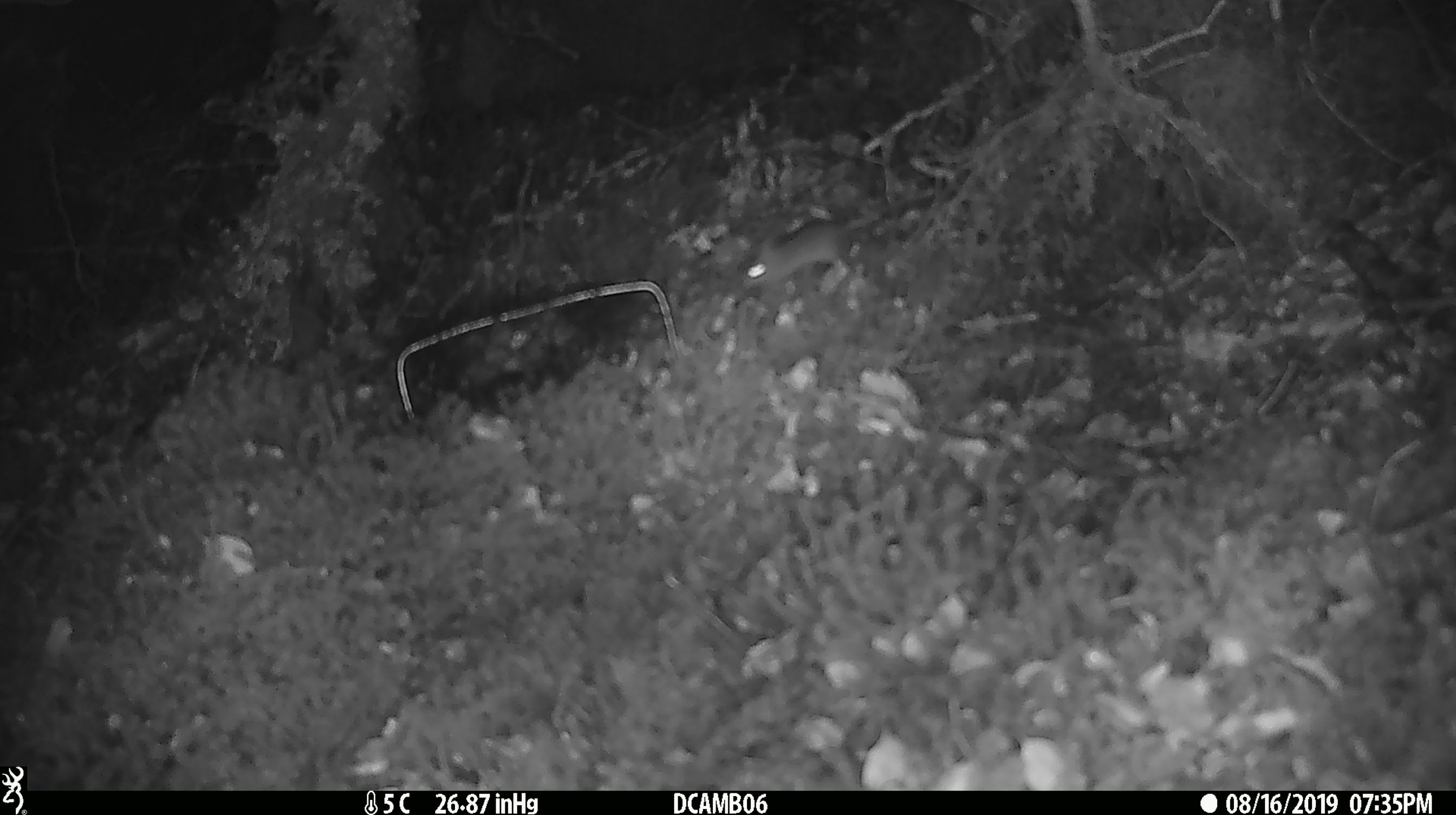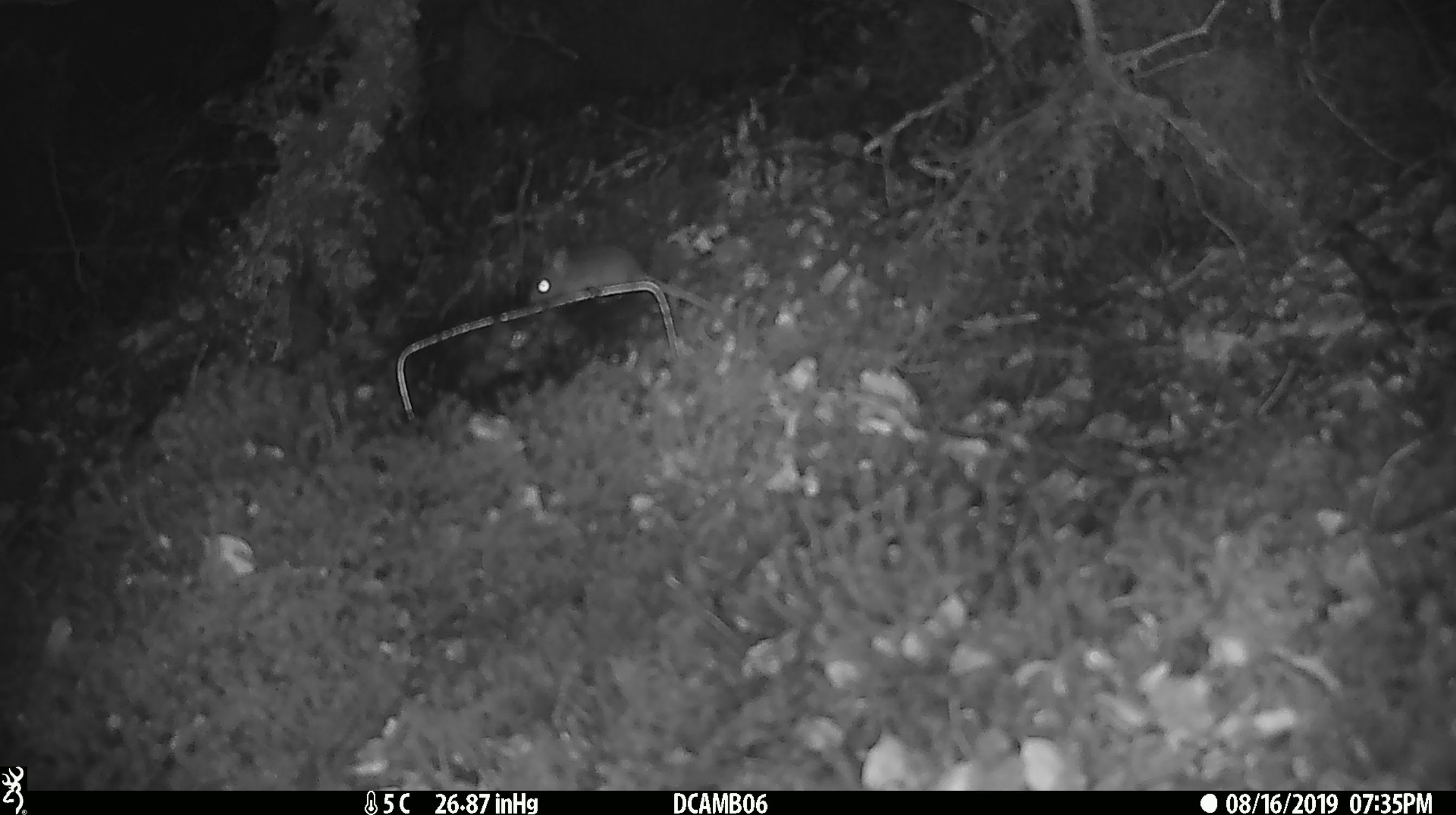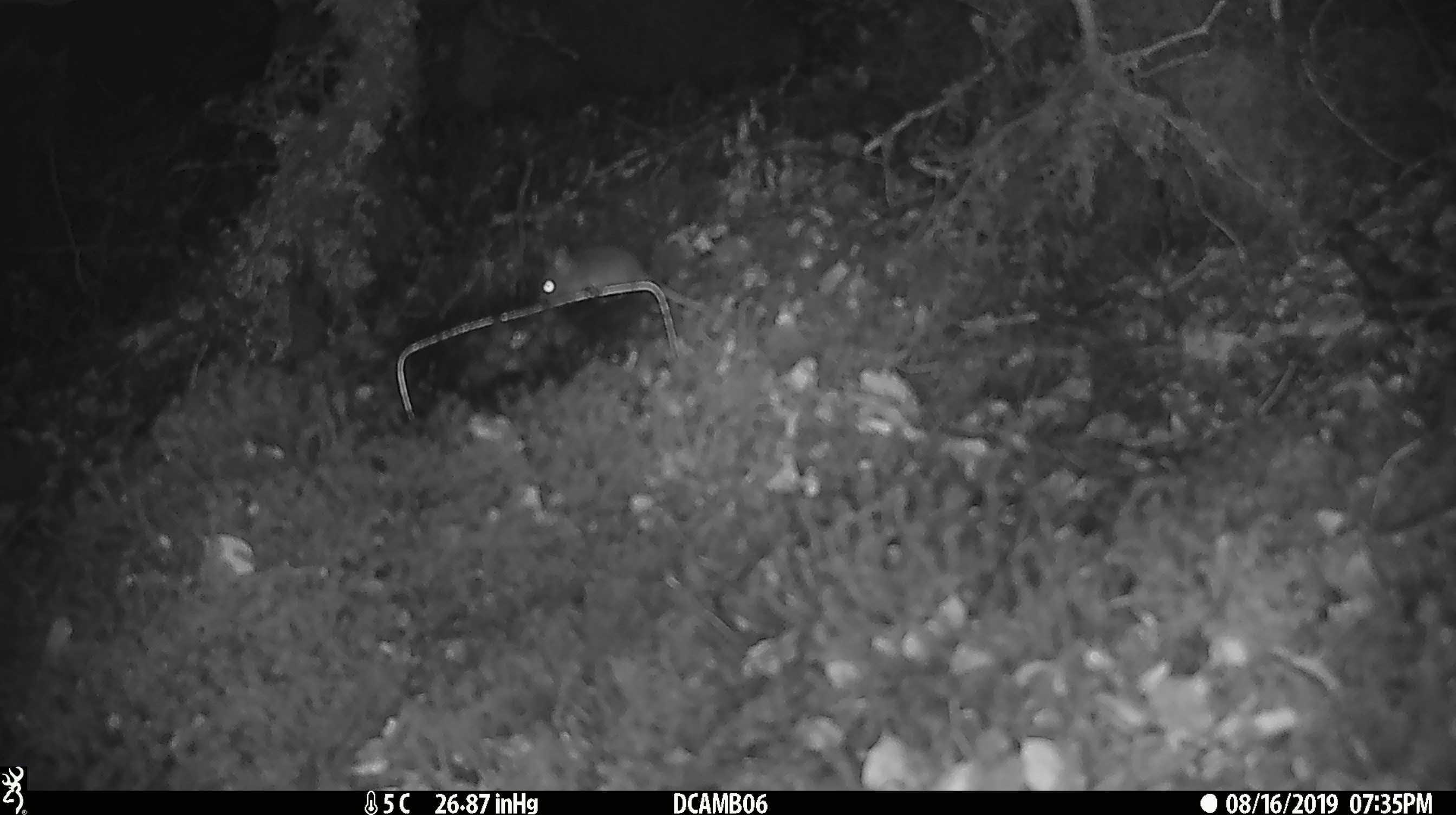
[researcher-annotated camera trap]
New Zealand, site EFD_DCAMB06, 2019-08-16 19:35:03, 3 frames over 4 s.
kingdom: Animalia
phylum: Chordata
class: Mammalia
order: Rodentia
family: Muridae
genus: Mus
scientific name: Mus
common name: mouse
Mouse (Mus).